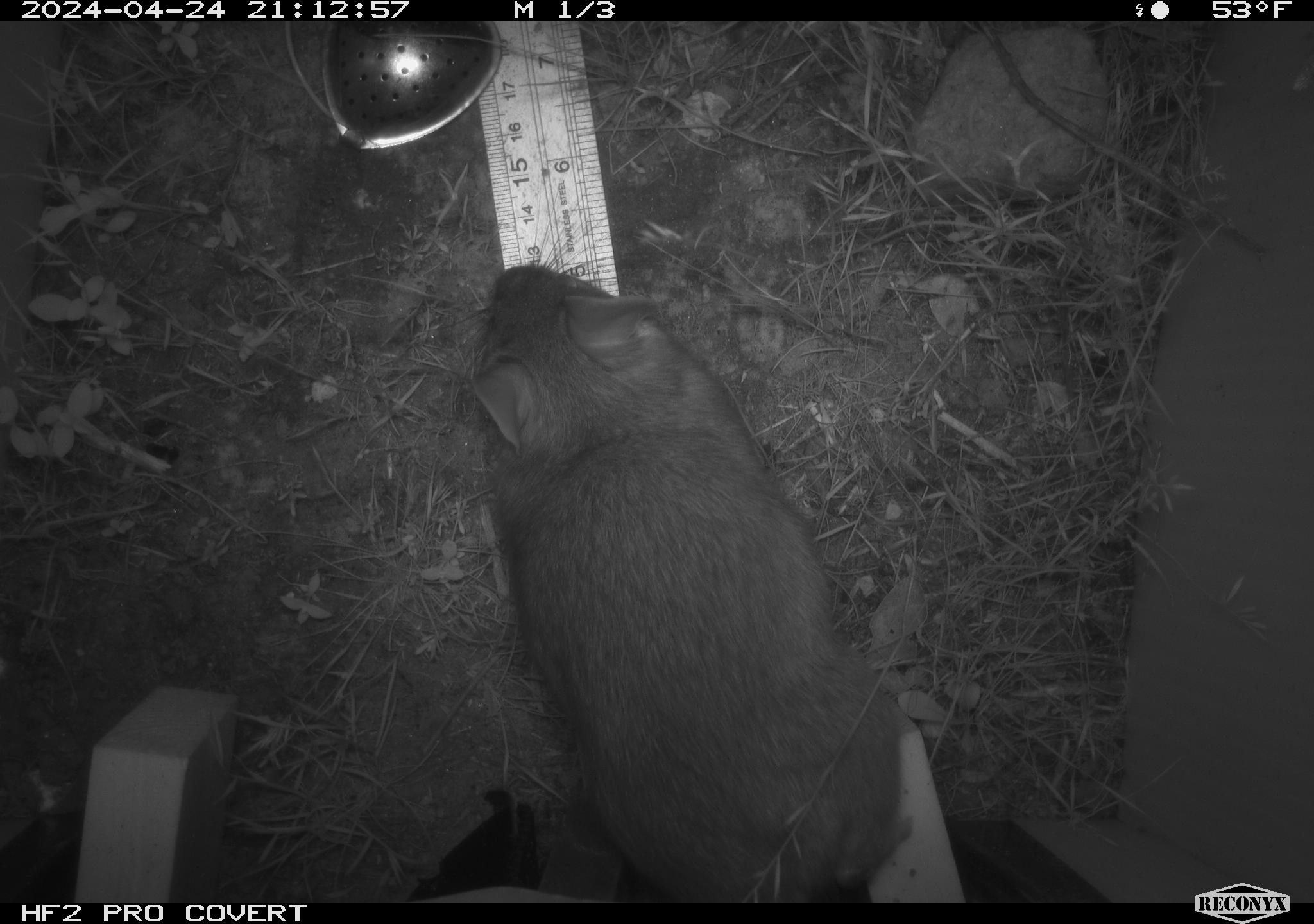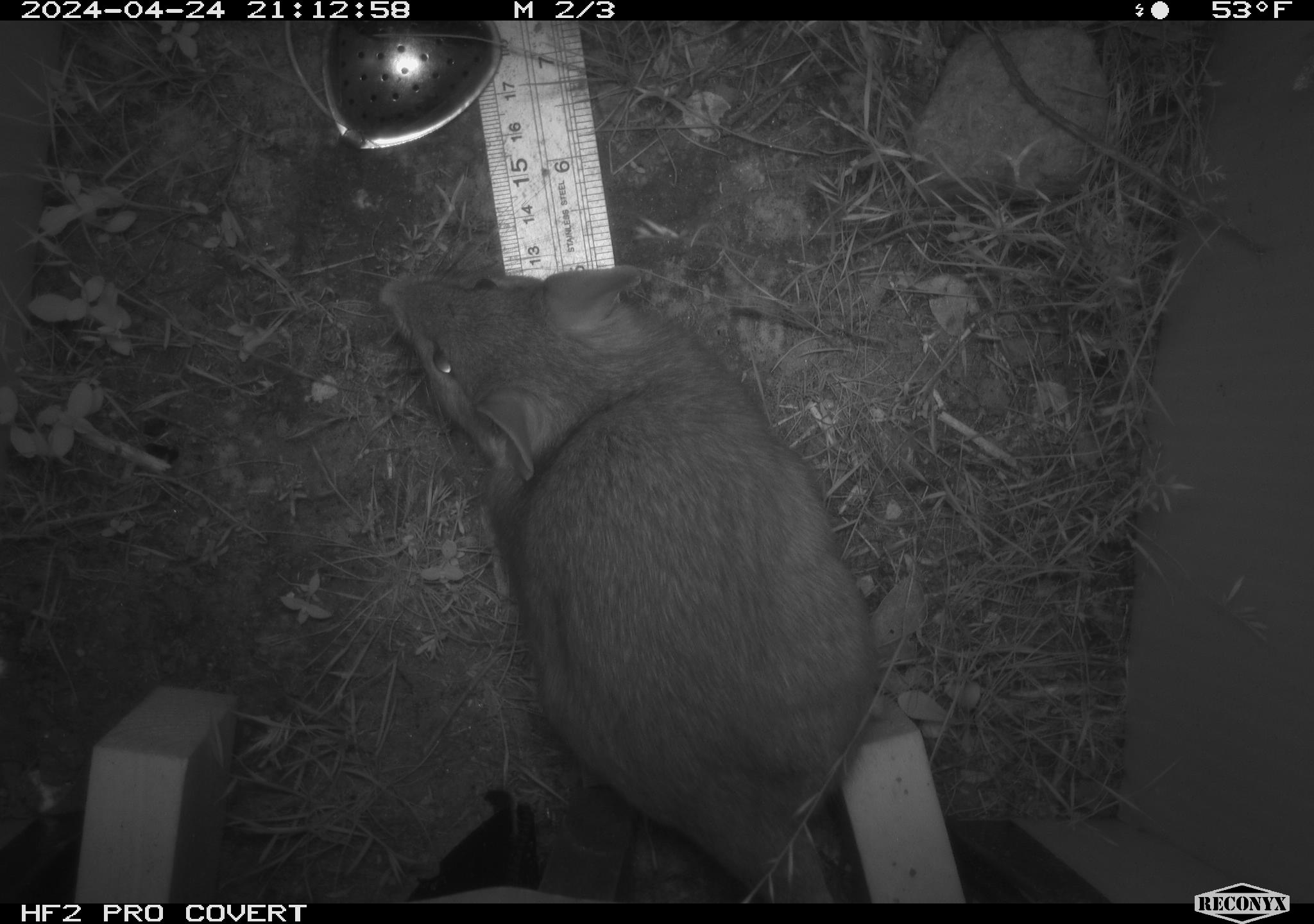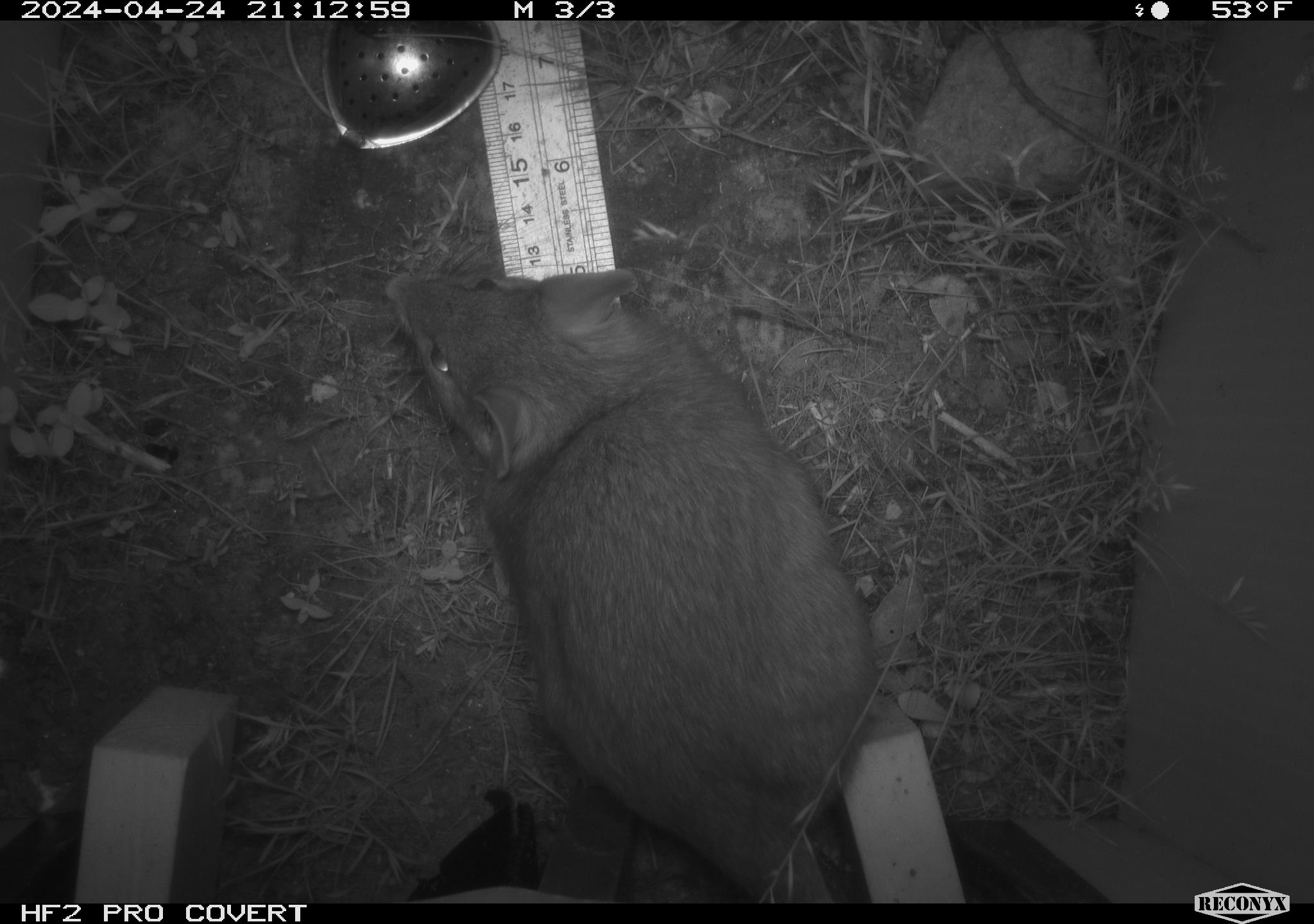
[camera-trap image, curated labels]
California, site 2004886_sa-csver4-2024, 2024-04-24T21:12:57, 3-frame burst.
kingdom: Animalia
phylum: Chordata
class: Mammalia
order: Rodentia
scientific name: Rodentia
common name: woodrat or rat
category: woodrat or rat species